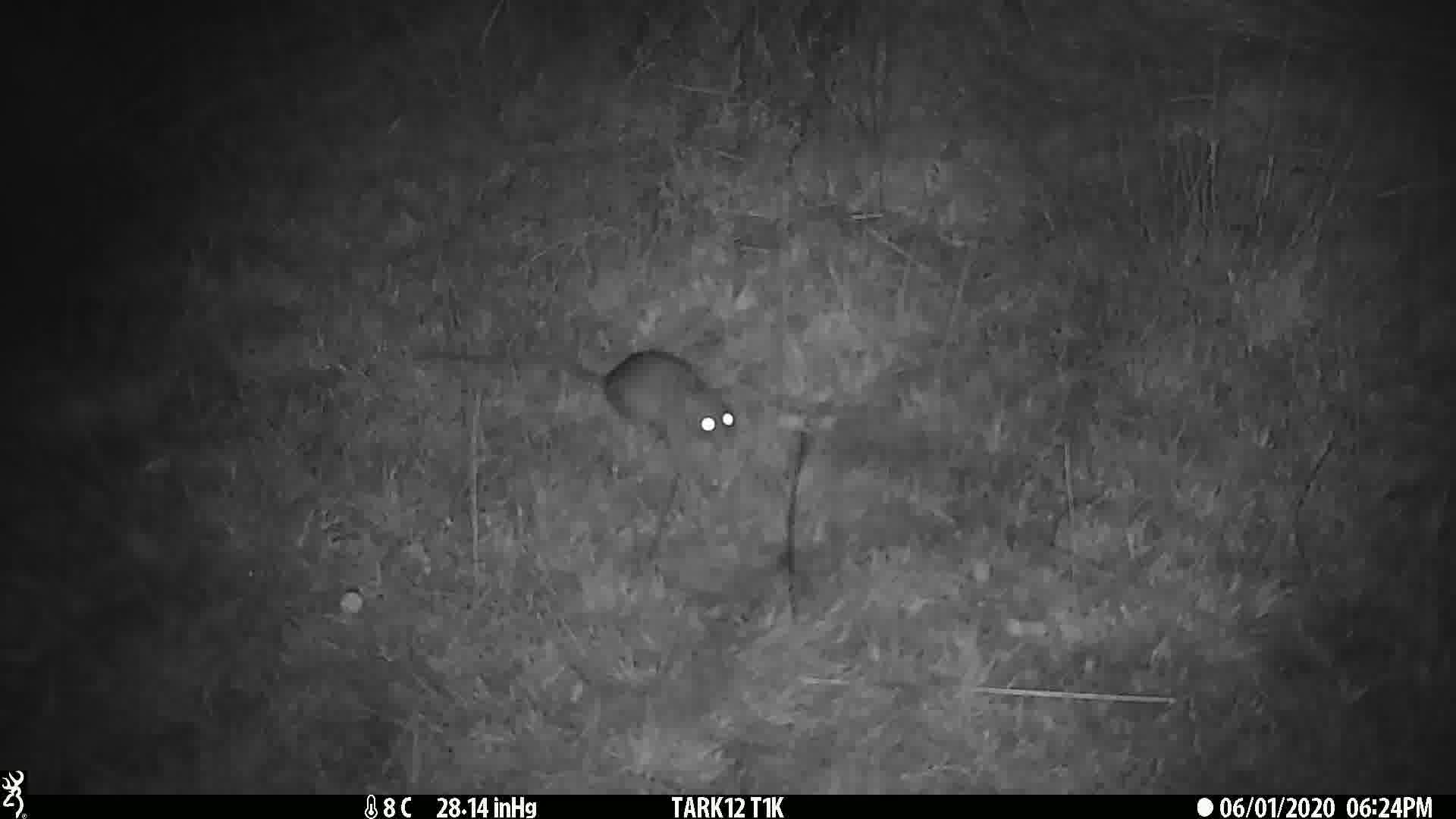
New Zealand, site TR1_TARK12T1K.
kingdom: Animalia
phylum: Chordata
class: Mammalia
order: Rodentia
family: Muridae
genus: Rattus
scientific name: Rattus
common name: rat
Rat (Rattus).